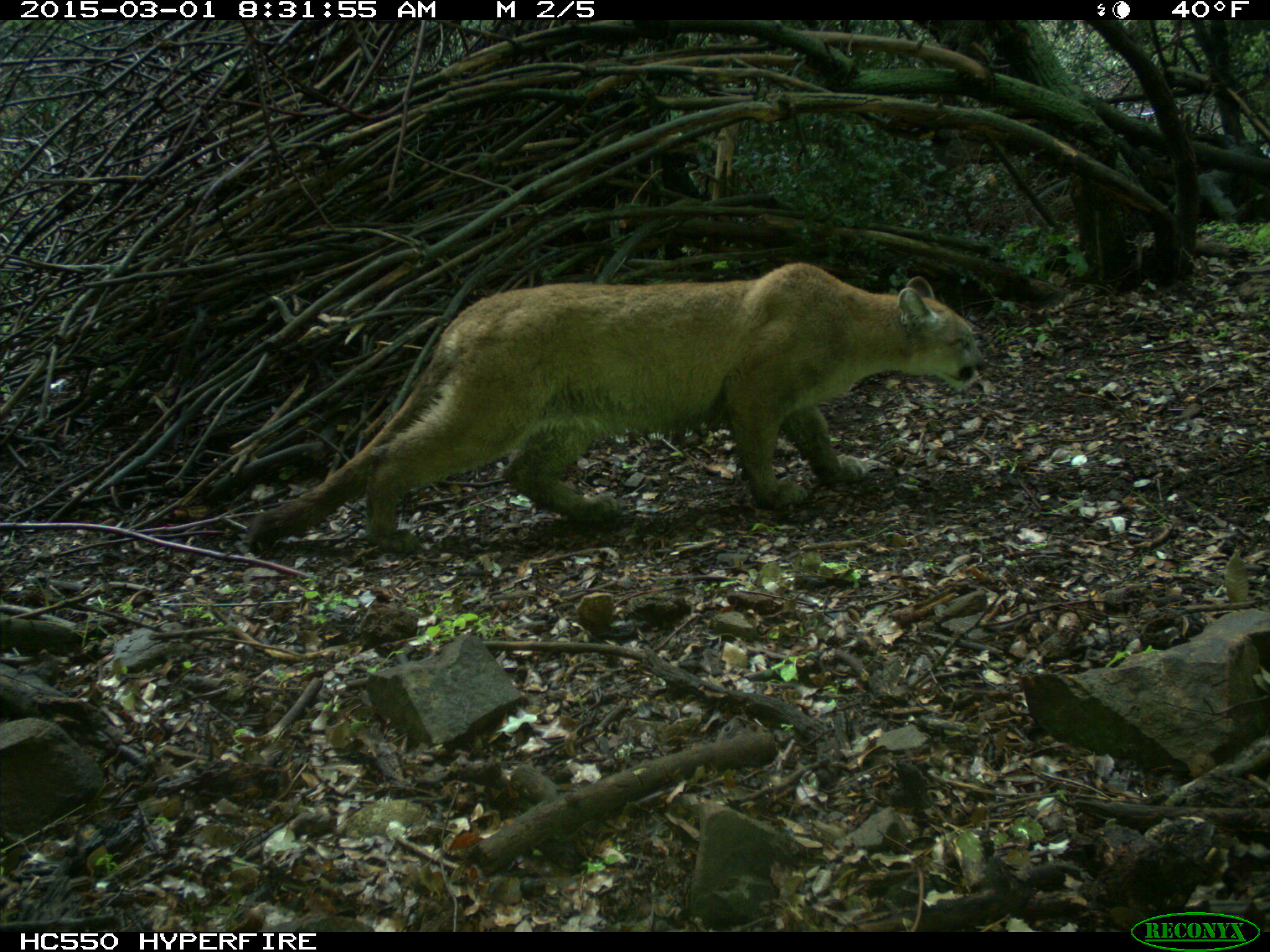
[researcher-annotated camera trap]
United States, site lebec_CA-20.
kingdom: Animalia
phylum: Chordata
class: Mammalia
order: Carnivora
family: Felidae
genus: Puma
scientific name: Puma concolor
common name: mountain lion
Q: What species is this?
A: Puma concolor (mountain lion).